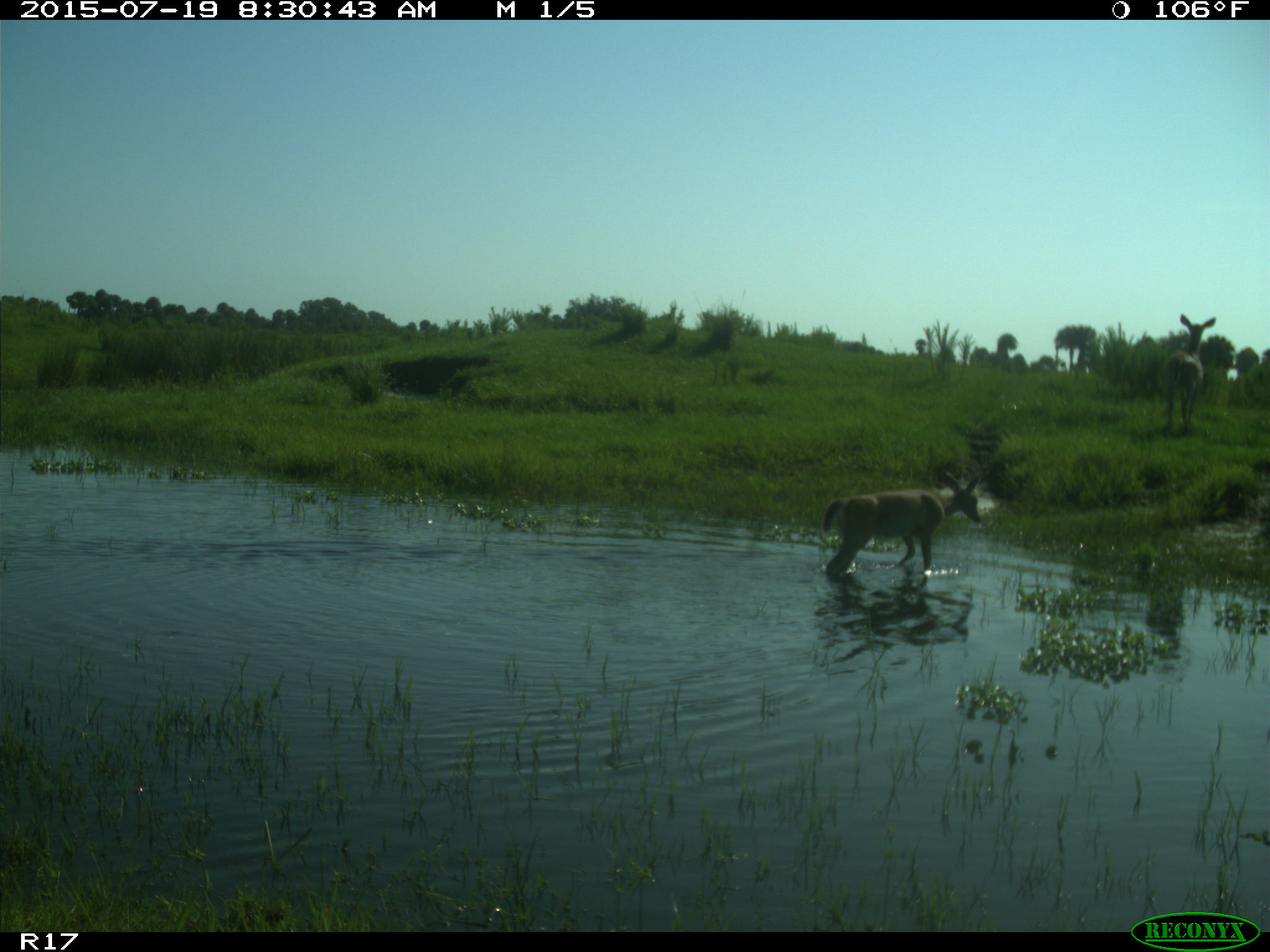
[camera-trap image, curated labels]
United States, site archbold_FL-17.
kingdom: Animalia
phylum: Chordata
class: Mammalia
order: Artiodactyla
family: Cervidae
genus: Odocoileus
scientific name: Odocoileus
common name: deer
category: unidentified deer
Unidentified deer (deer) (Odocoileus).